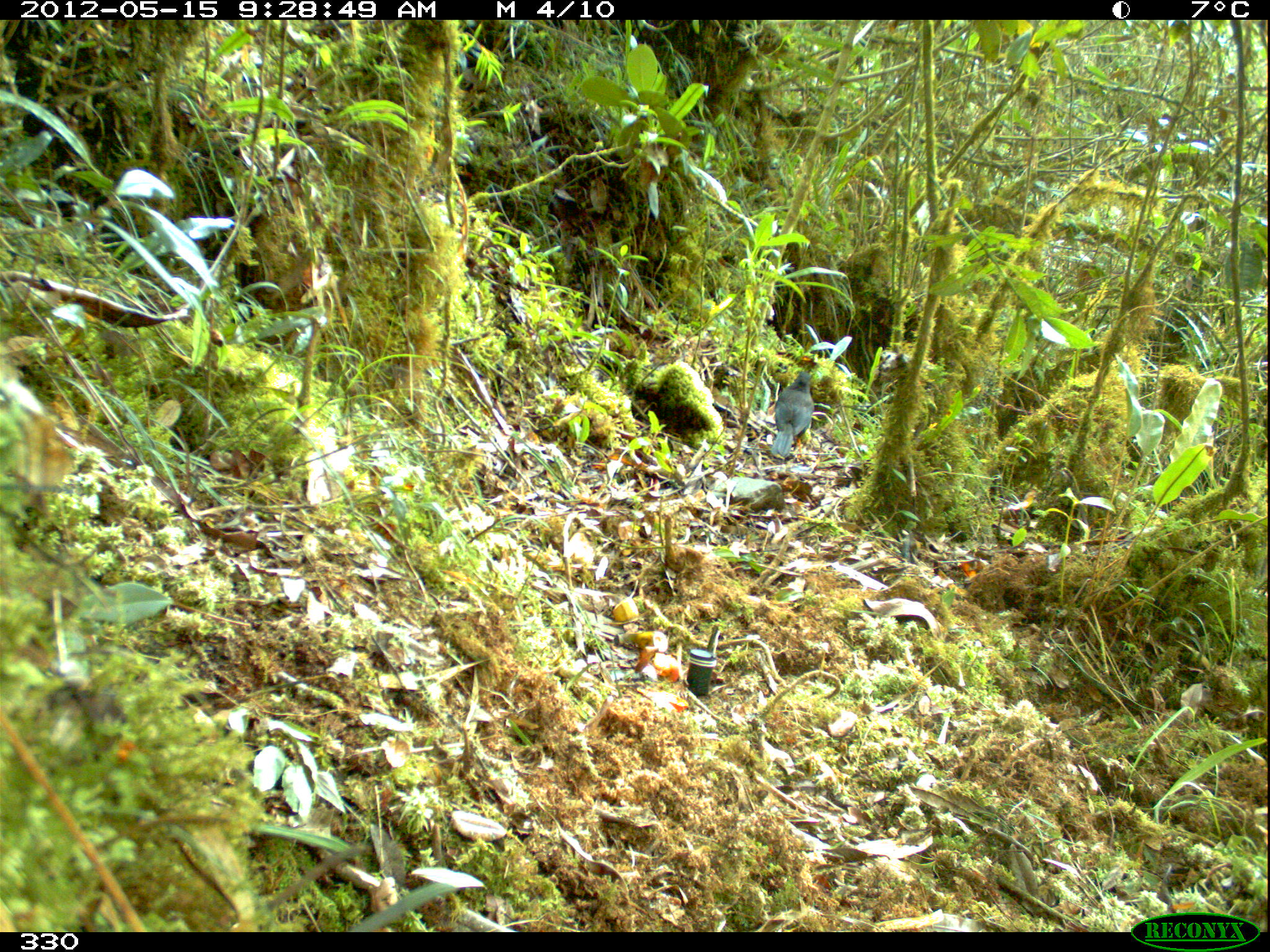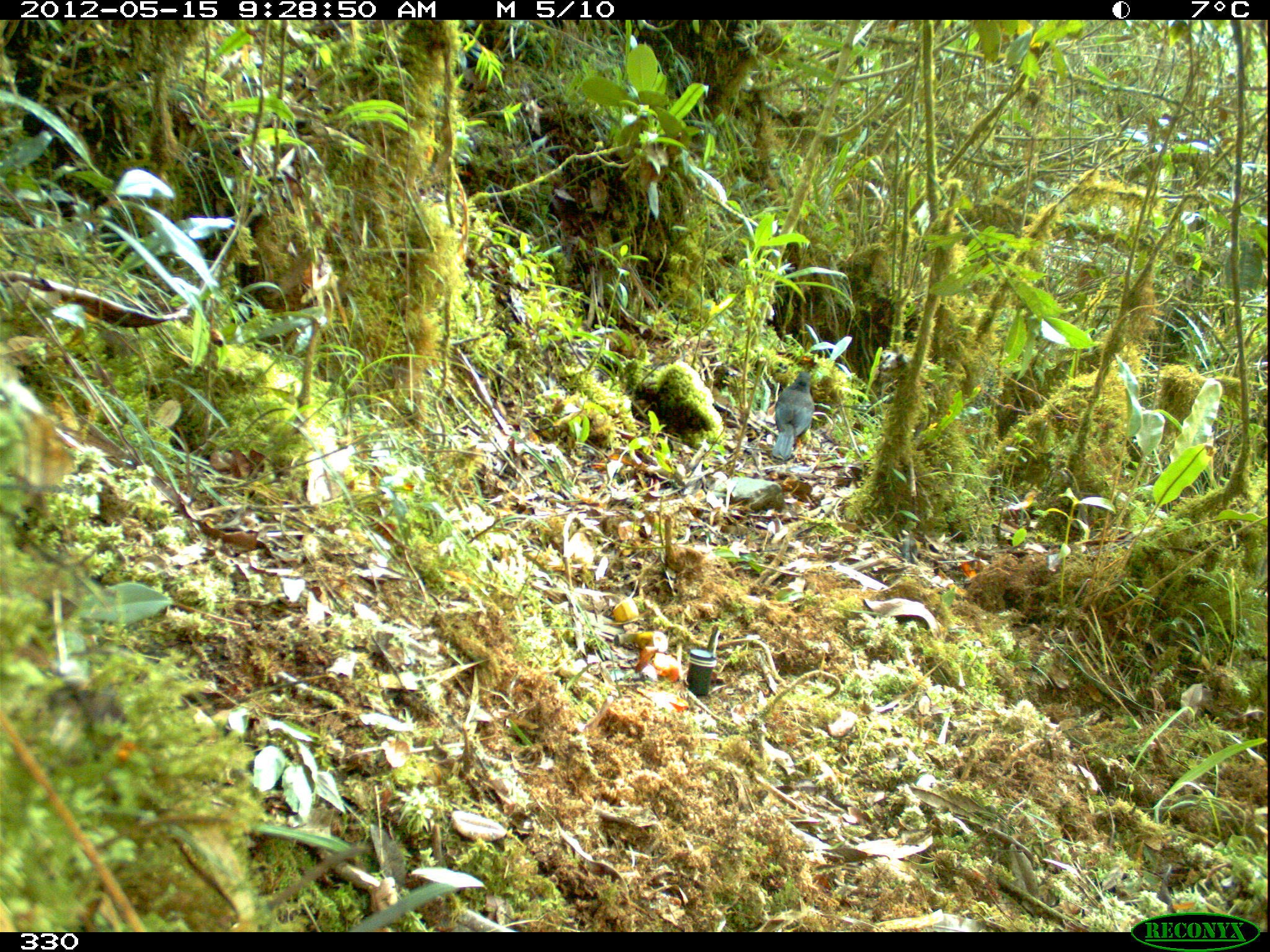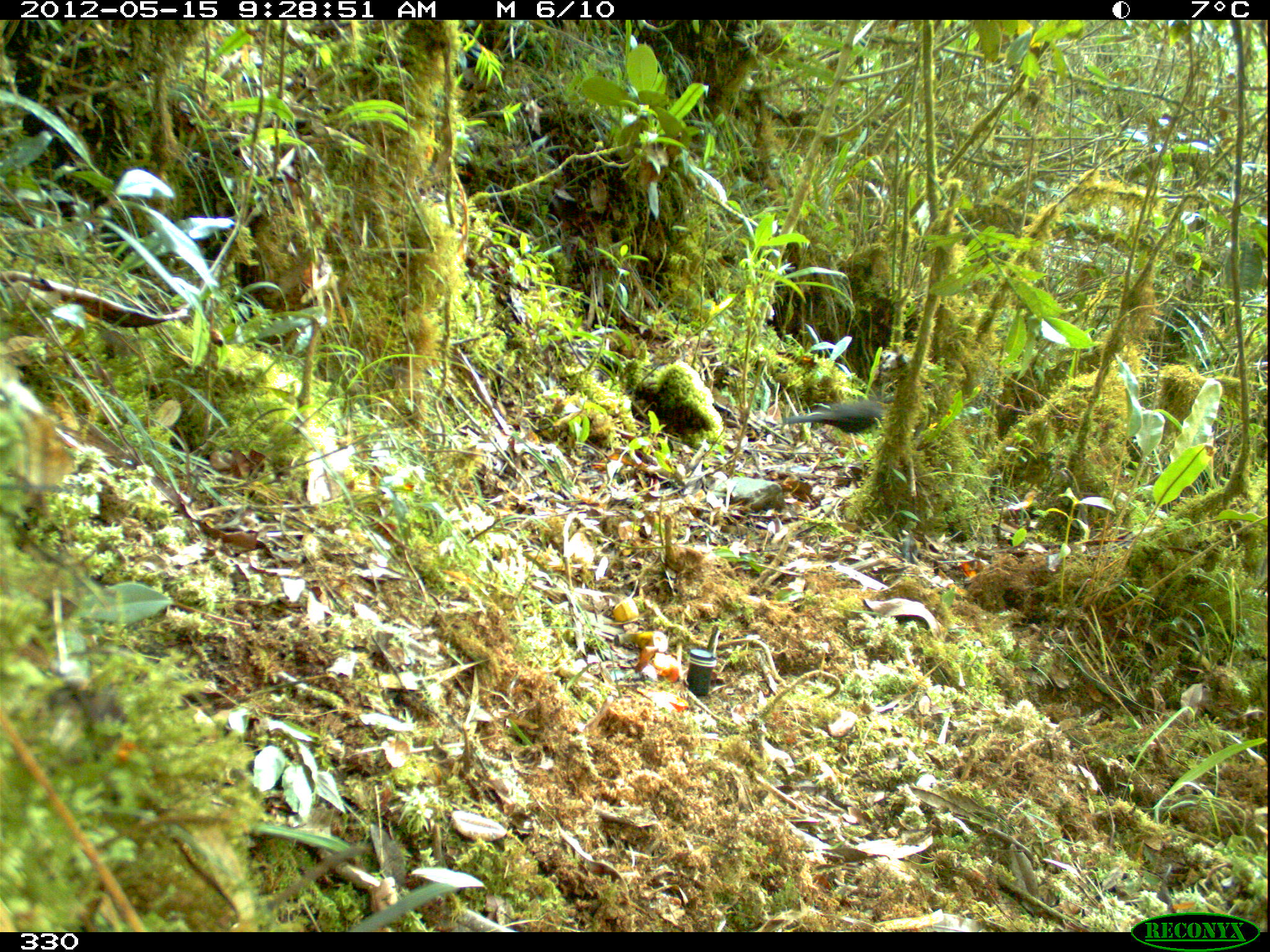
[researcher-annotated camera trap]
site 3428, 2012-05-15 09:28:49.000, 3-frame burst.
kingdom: Animalia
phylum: Chordata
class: Aves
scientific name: Aves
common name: bird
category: unknown bird